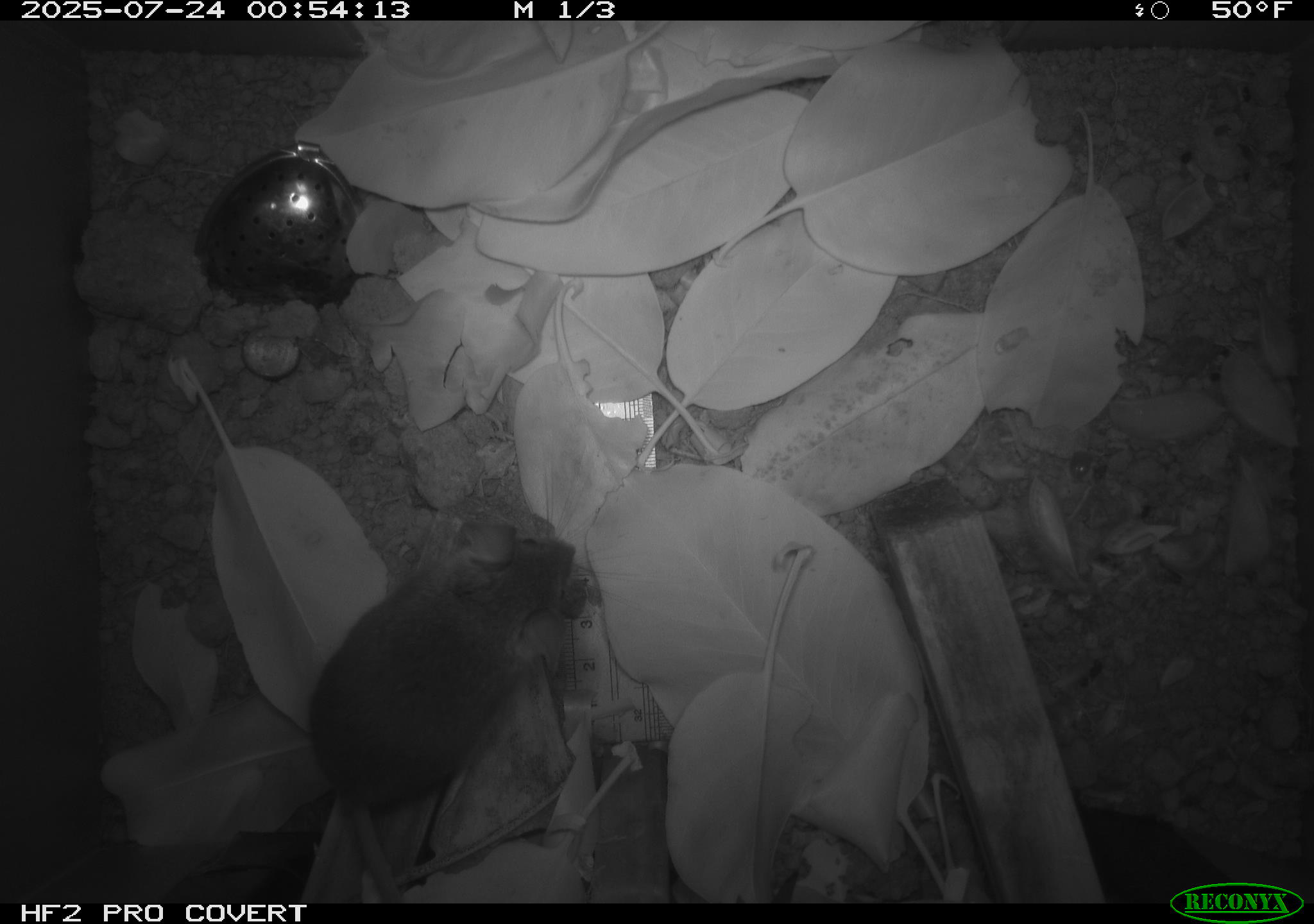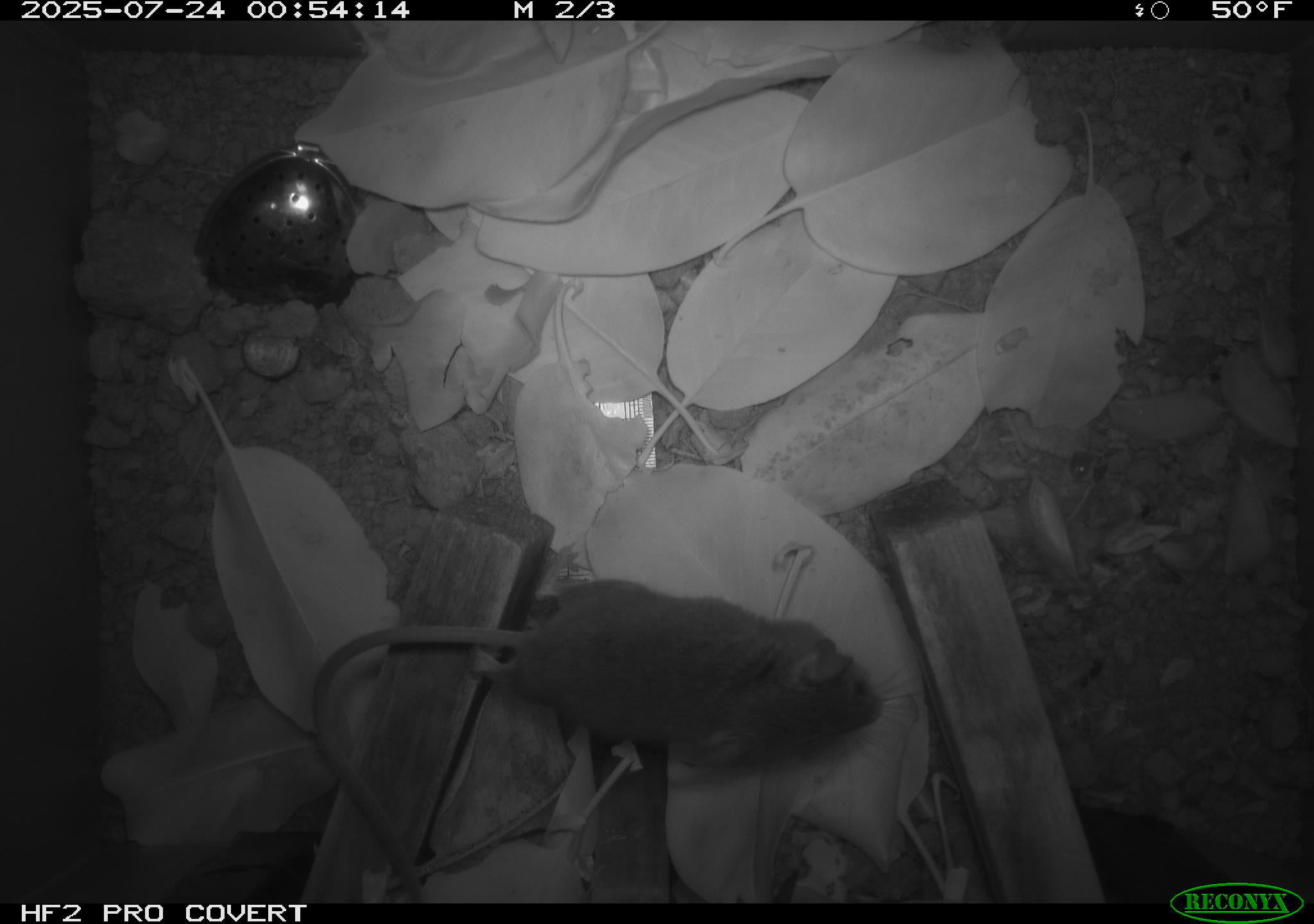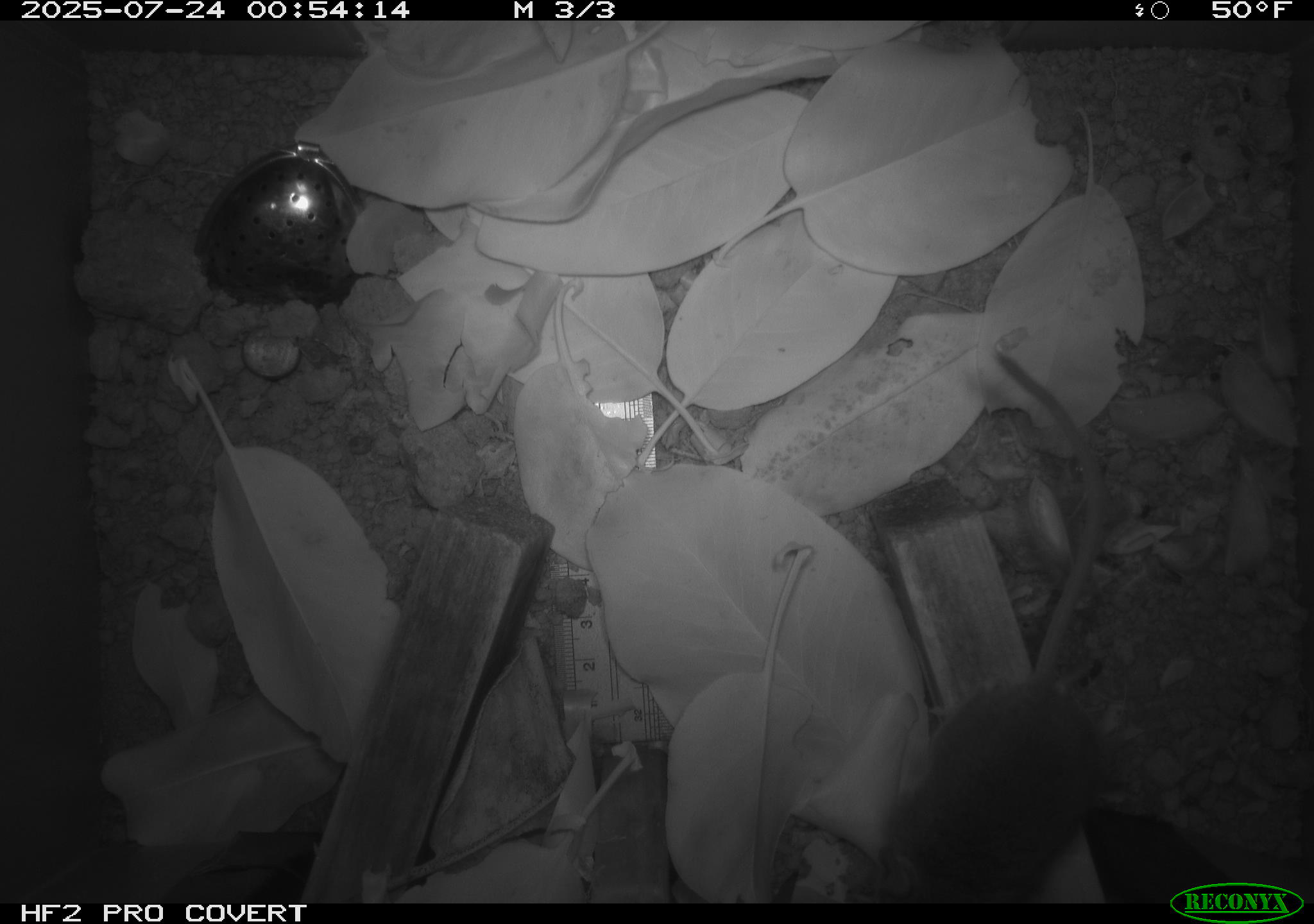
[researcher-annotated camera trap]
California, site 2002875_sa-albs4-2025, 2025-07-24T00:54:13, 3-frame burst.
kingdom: Animalia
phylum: Chordata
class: Mammalia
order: Rodentia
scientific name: Rodentia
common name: mouse species